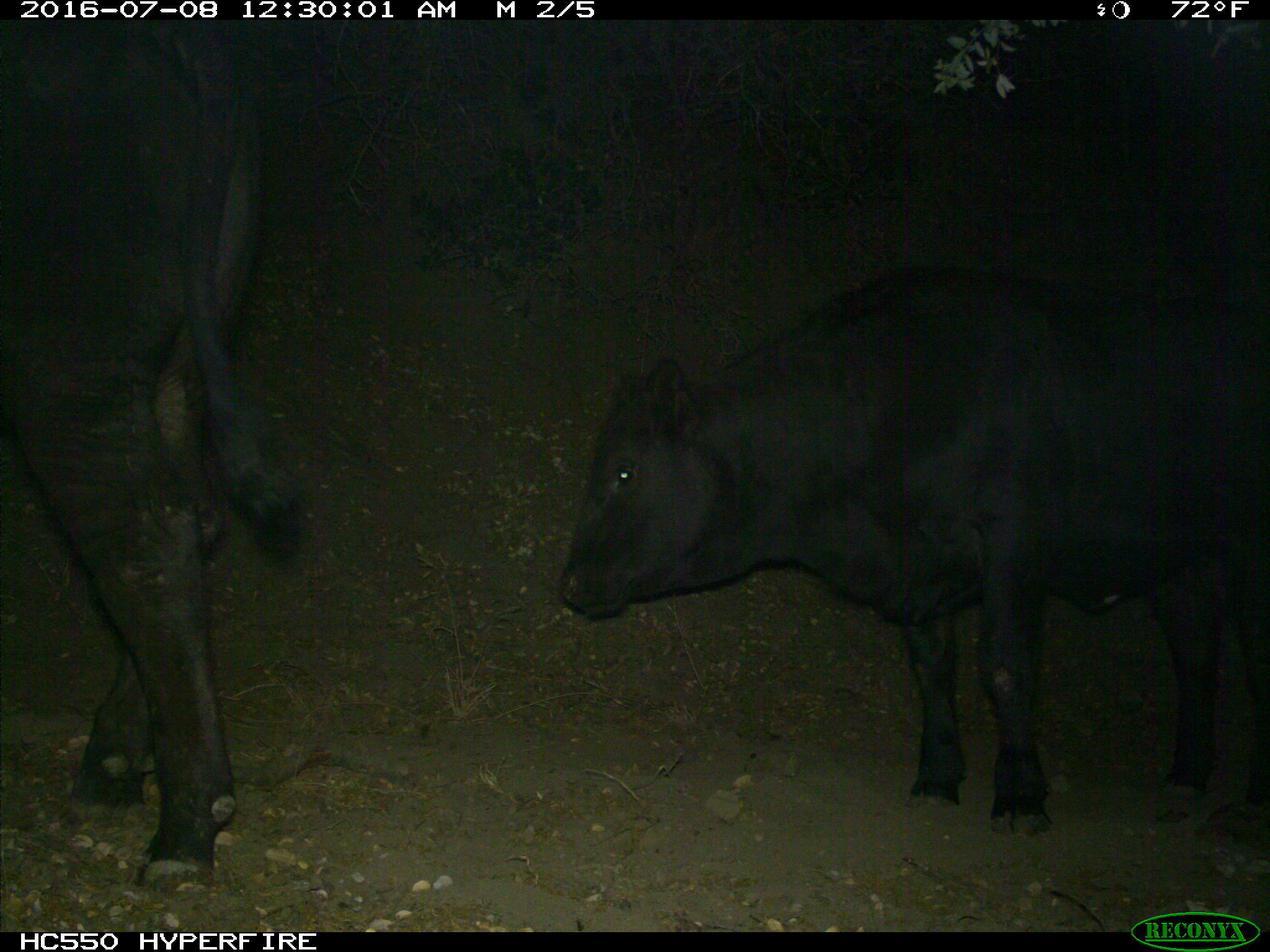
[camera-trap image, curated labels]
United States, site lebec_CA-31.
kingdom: Animalia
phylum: Chordata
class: Mammalia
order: Artiodactyla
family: Bovidae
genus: Bos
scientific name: Bos taurus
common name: domestic cow